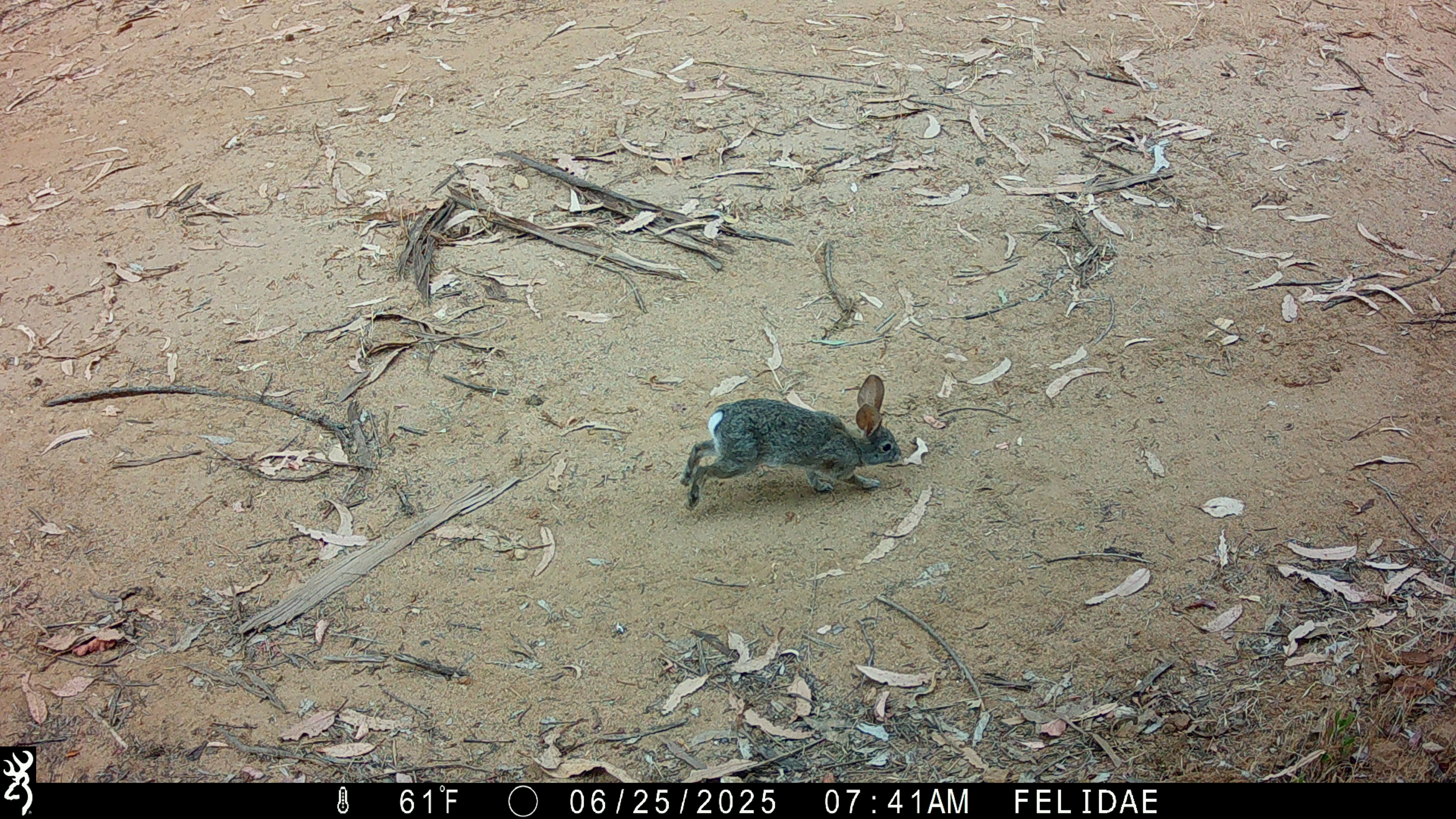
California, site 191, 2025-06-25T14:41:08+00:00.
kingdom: Animalia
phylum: Chordata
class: Mammalia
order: Lagomorpha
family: Leporidae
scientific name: Leporidae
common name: rabbit